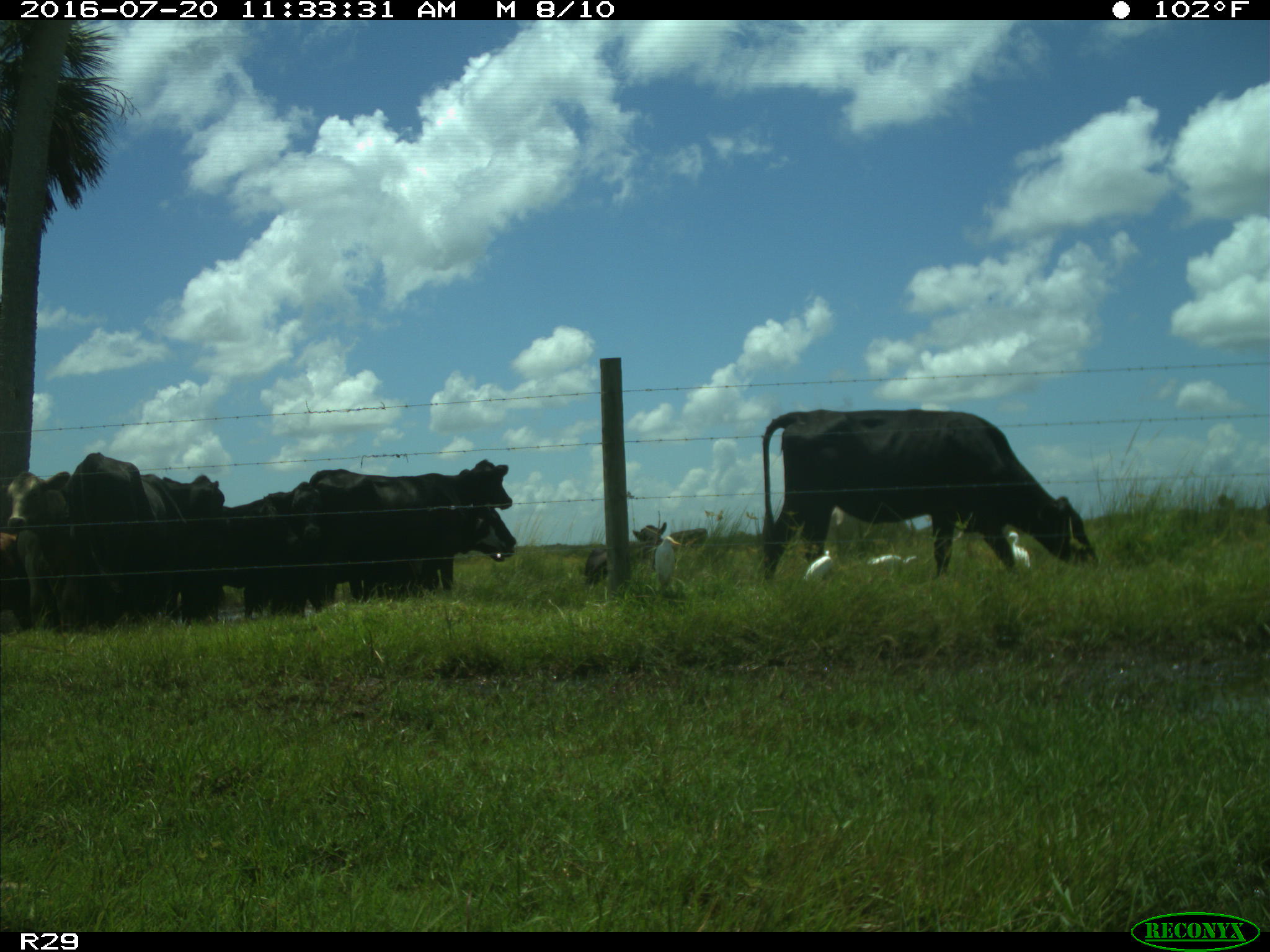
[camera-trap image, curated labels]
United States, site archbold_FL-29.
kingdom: Animalia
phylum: Chordata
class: Mammalia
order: Artiodactyla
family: Bovidae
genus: Bos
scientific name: Bos taurus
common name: domestic cow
Bos taurus (domestic cow).